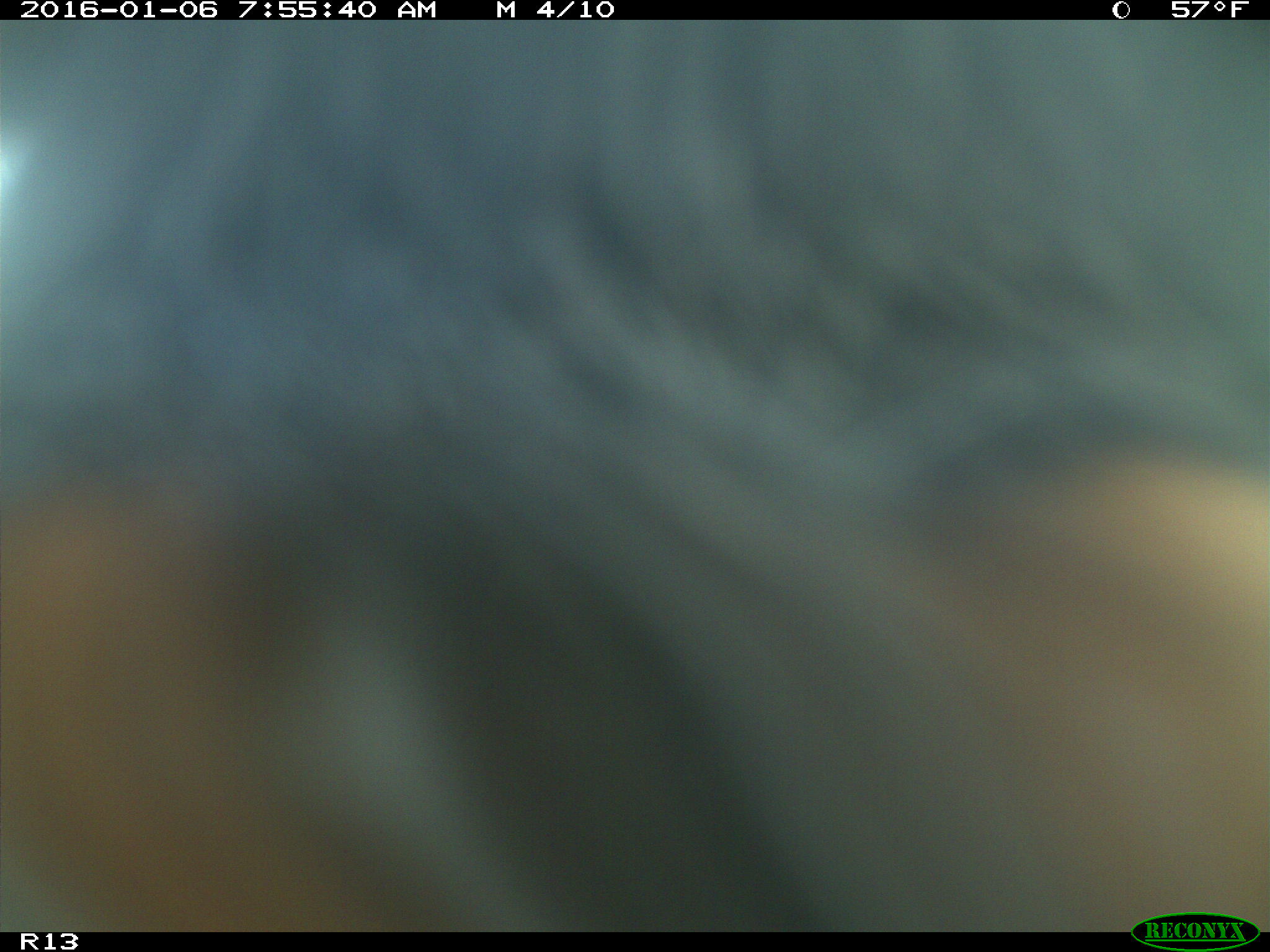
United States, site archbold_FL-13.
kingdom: Animalia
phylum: Chordata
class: Mammalia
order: Artiodactyla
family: Bovidae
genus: Bos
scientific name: Bos taurus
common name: domestic cow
Bos taurus (domestic cow).